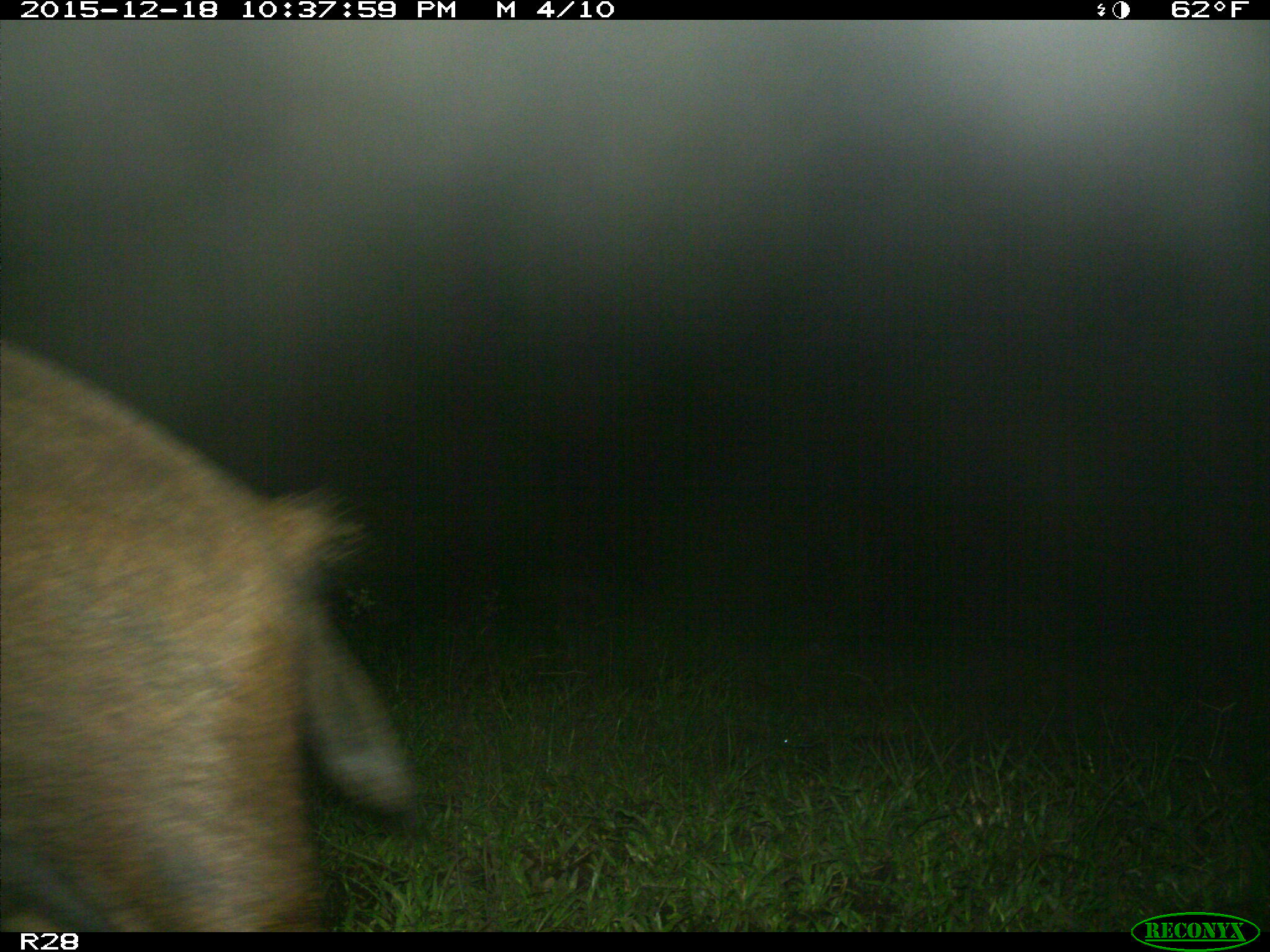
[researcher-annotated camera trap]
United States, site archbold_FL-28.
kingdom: Animalia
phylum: Chordata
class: Mammalia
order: Artiodactyla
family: Suidae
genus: Sus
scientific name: Sus scrofa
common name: wild boar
Sus scrofa (wild boar).